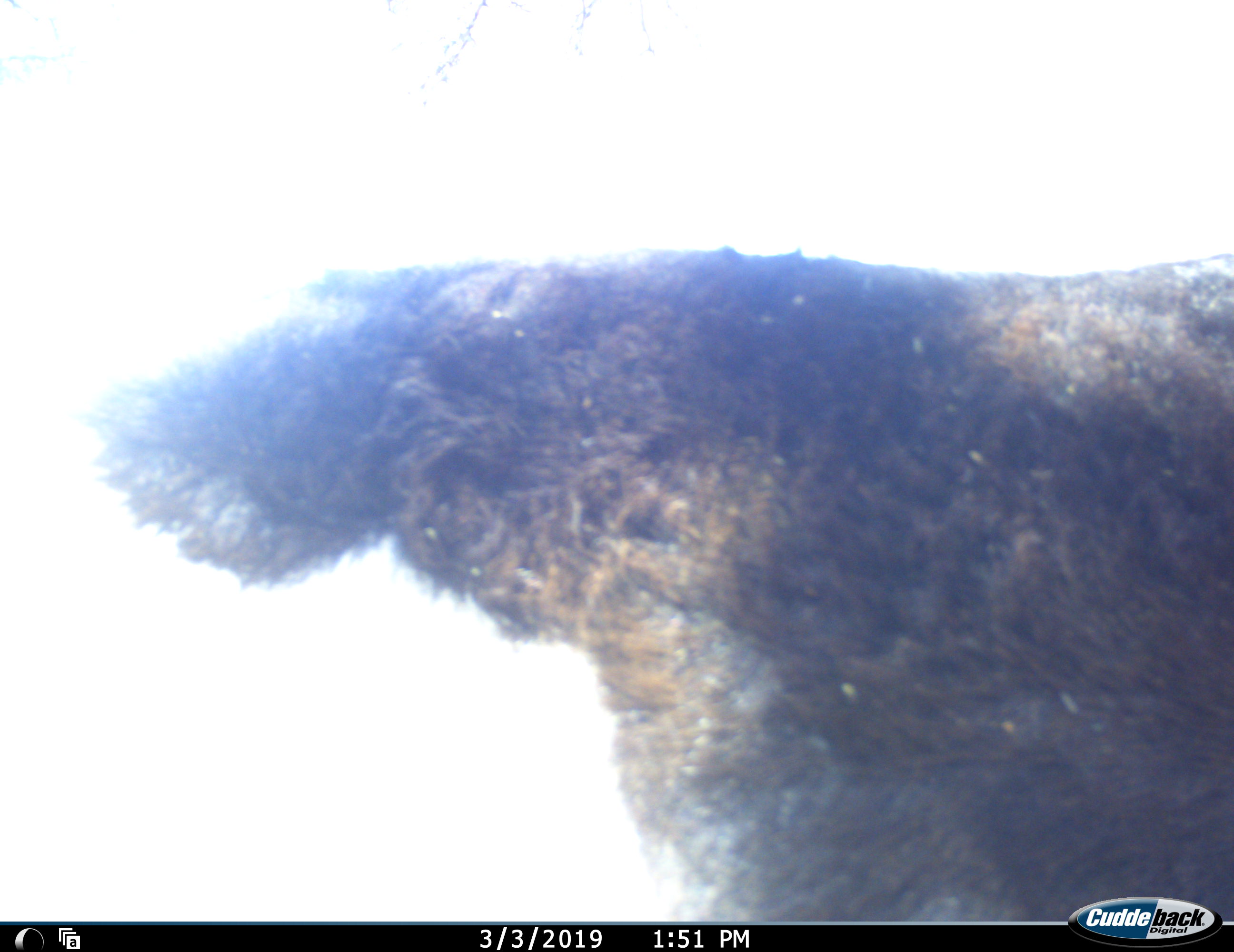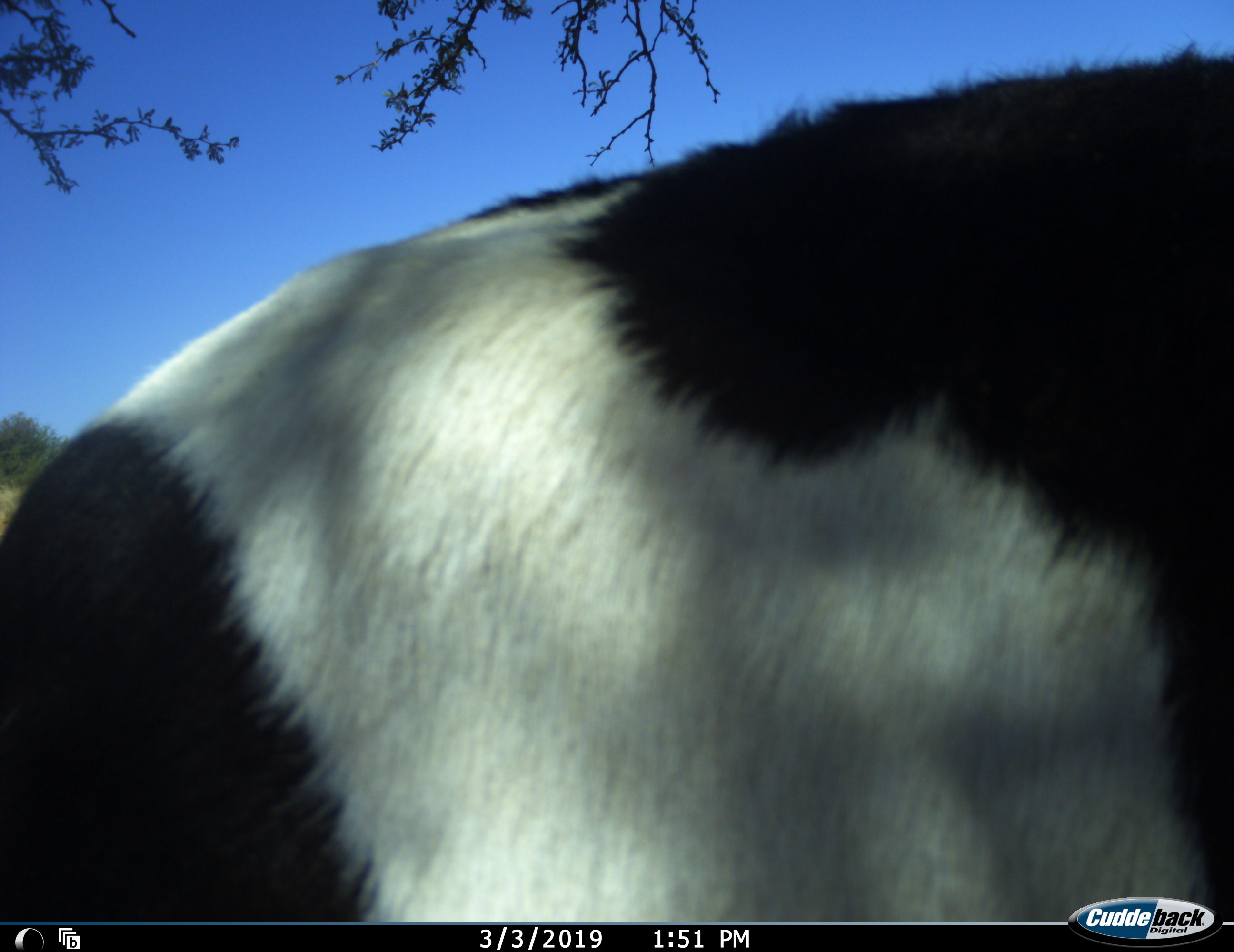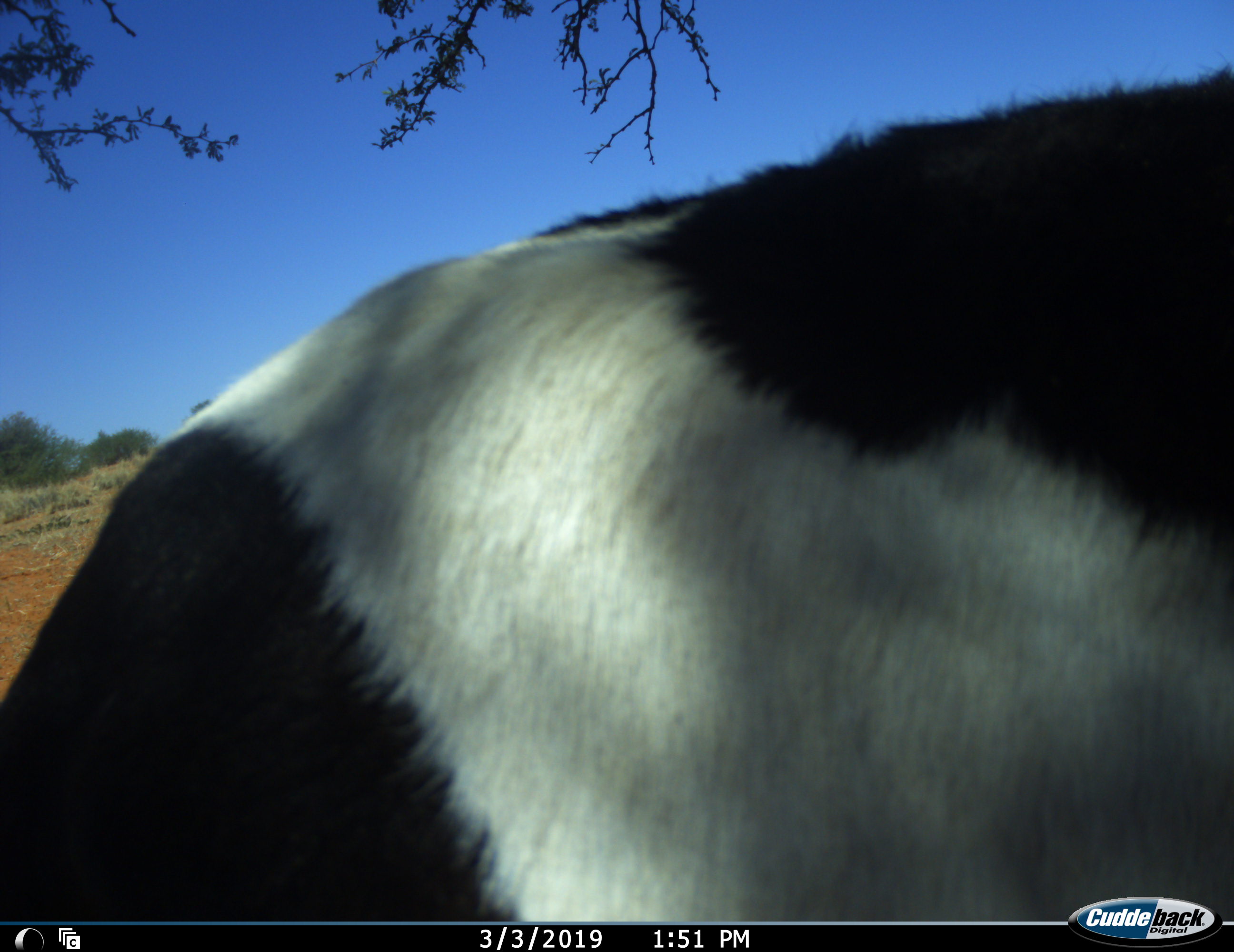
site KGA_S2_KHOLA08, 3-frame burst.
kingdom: Animalia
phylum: Chordata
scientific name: Vertebrata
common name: domestic animal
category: domesticanimal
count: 1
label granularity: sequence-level